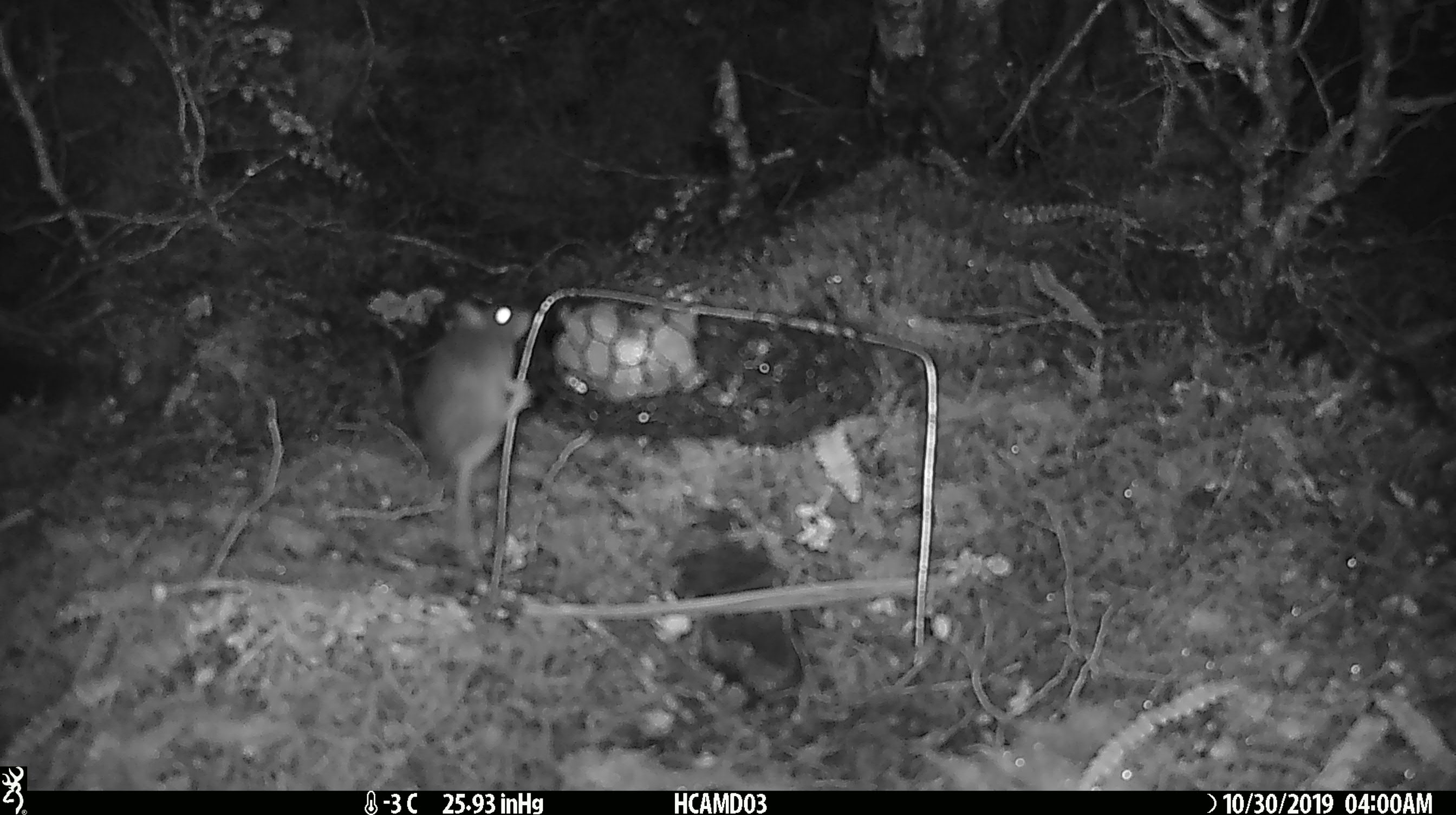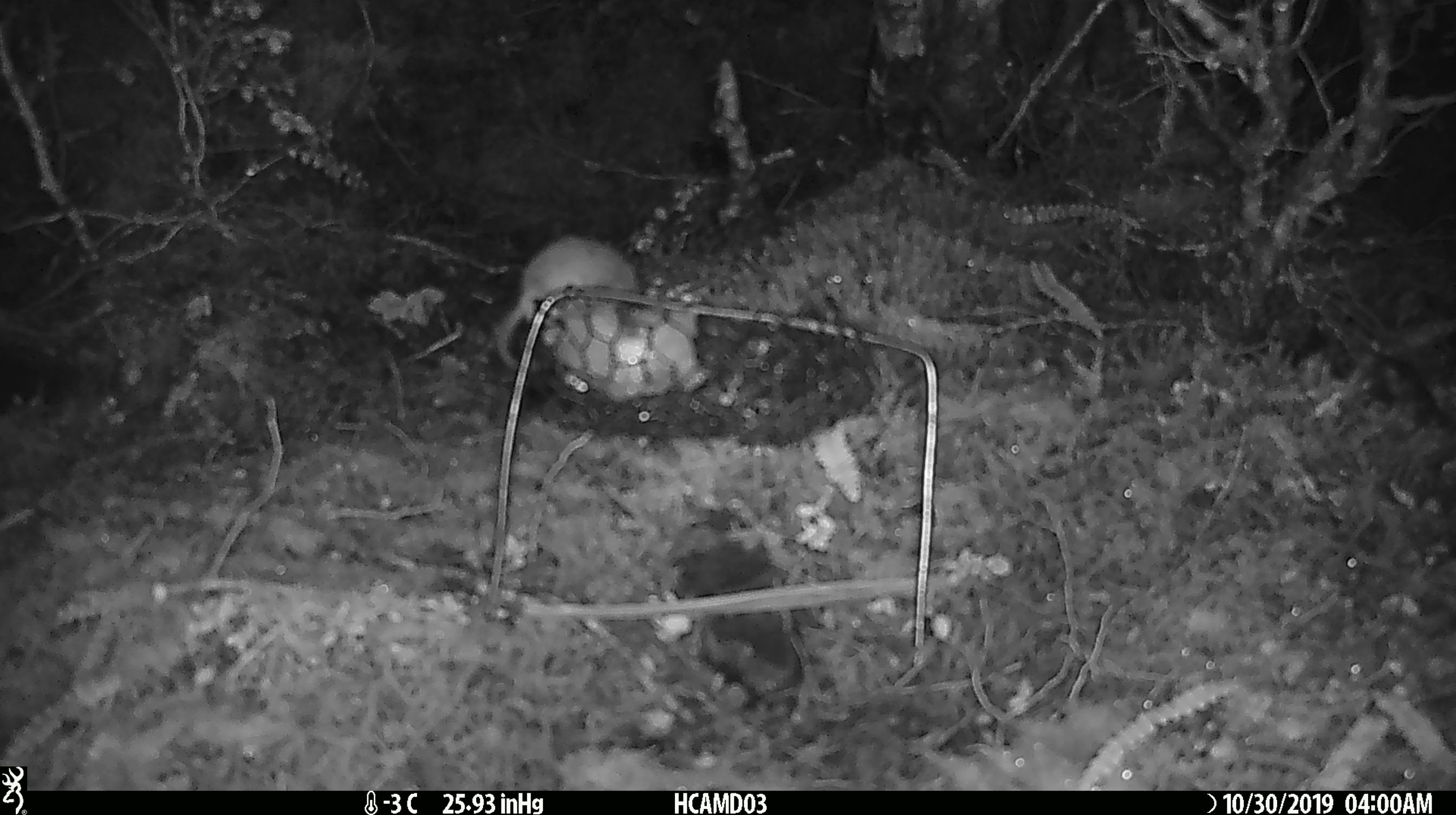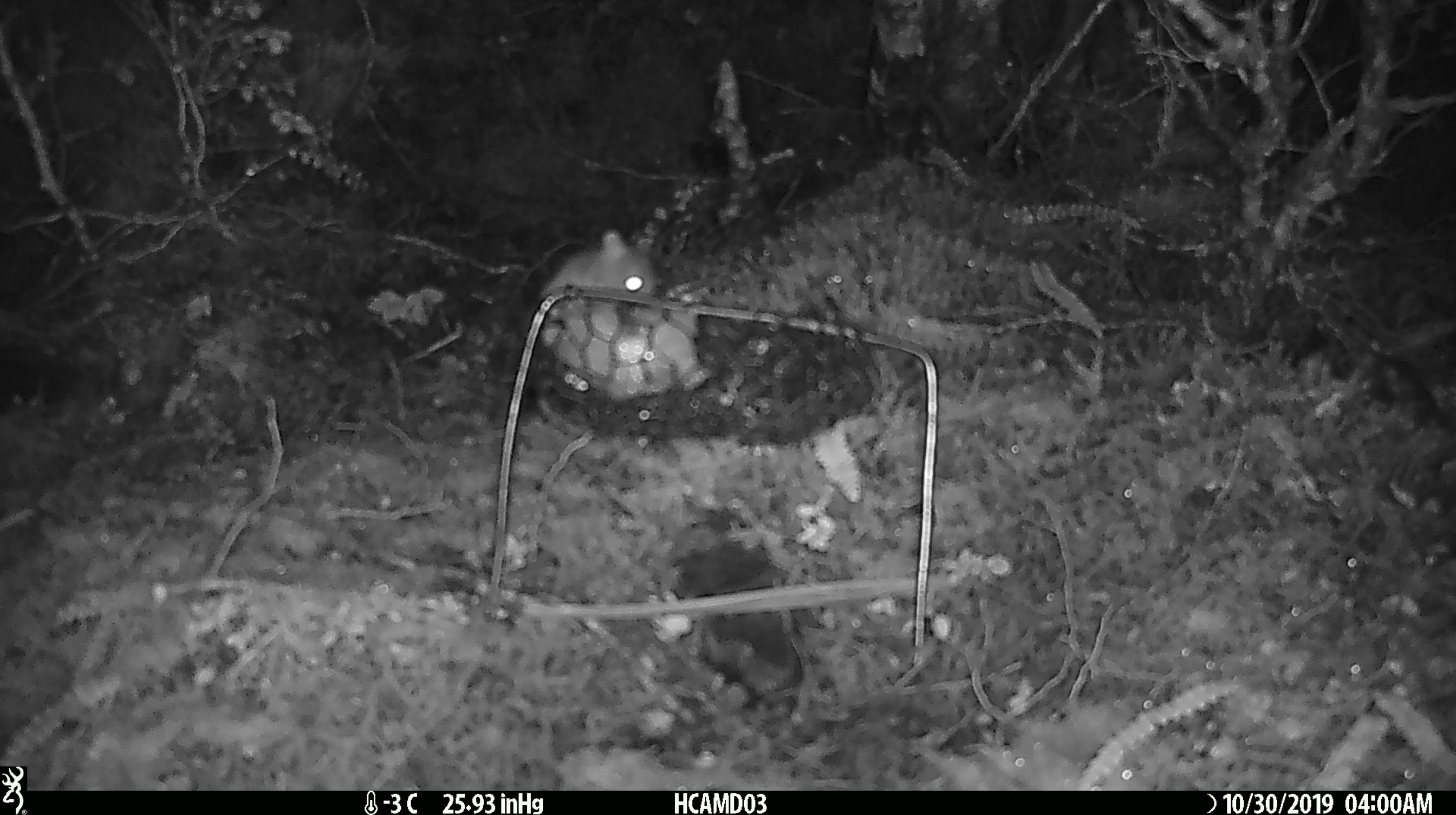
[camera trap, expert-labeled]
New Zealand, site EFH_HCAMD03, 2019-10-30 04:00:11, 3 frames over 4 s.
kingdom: Animalia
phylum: Chordata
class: Mammalia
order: Rodentia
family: Muridae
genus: Mus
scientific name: Mus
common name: mouse